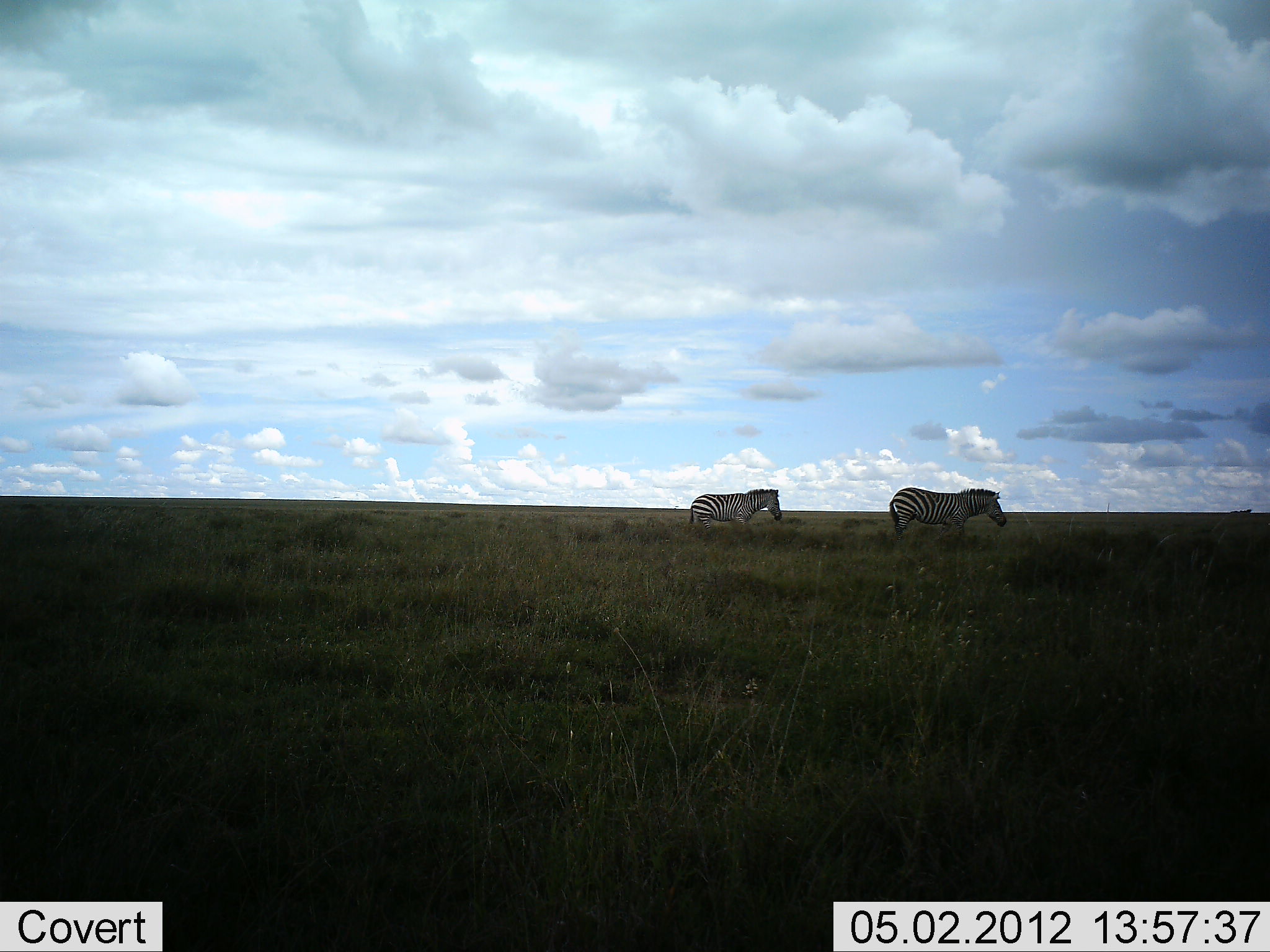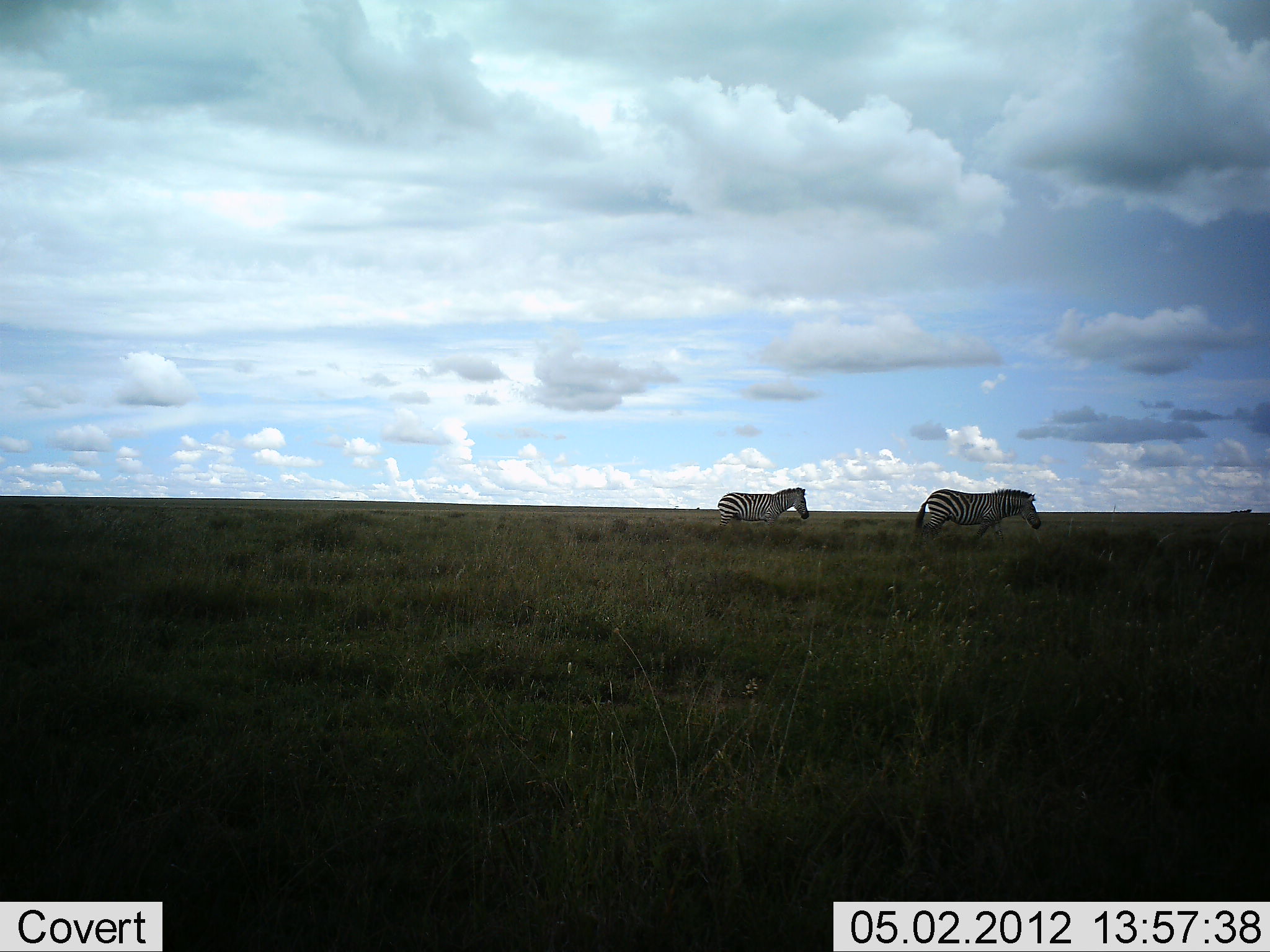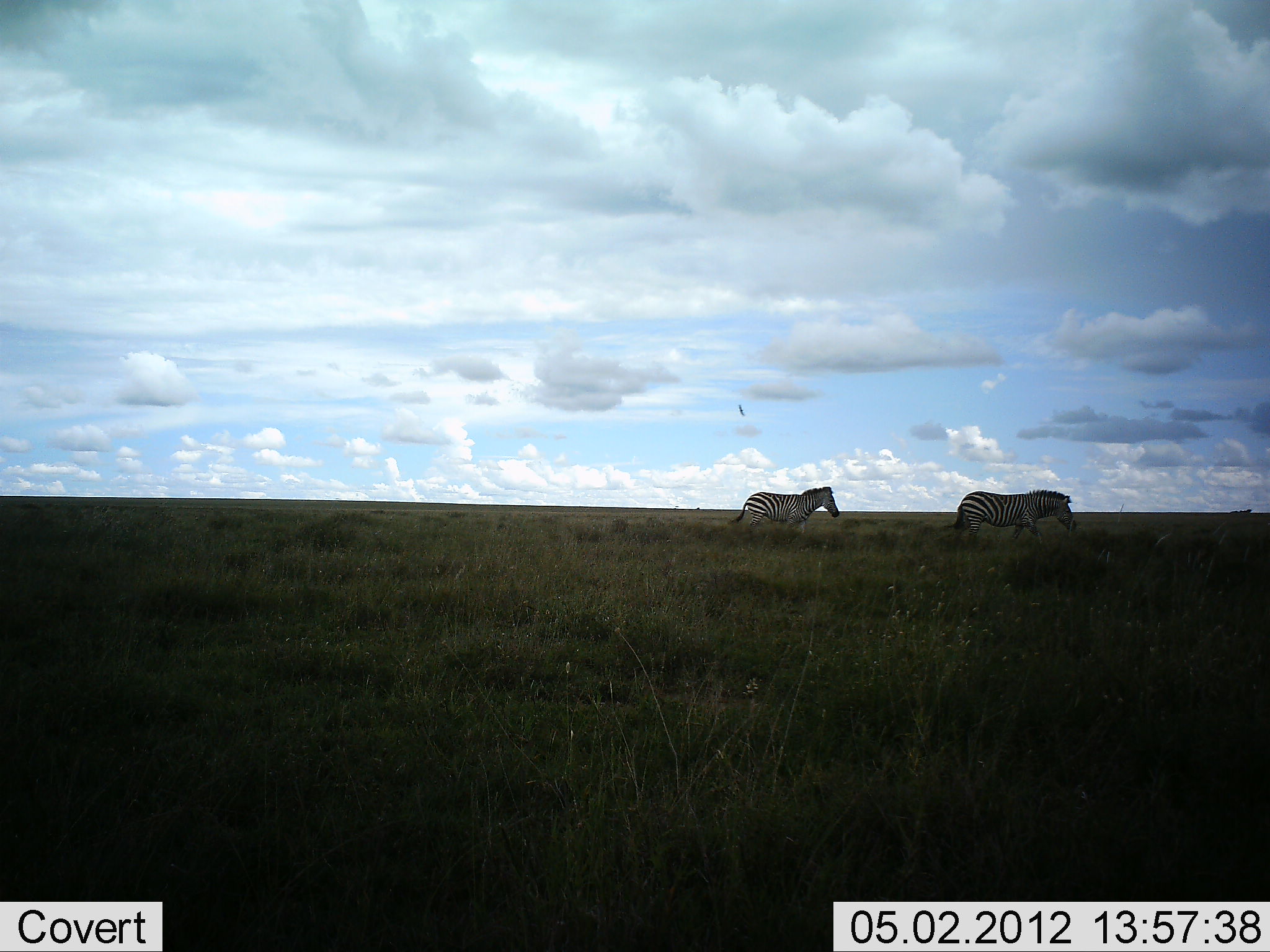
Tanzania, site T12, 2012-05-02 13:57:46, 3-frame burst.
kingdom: Animalia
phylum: Chordata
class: Mammalia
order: Perissodactyla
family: Equidae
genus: Equus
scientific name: Equus quagga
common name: plains zebra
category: zebra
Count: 2.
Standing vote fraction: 0%.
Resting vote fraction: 0%.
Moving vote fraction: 100%.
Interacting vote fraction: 0%.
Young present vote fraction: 0%.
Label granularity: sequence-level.